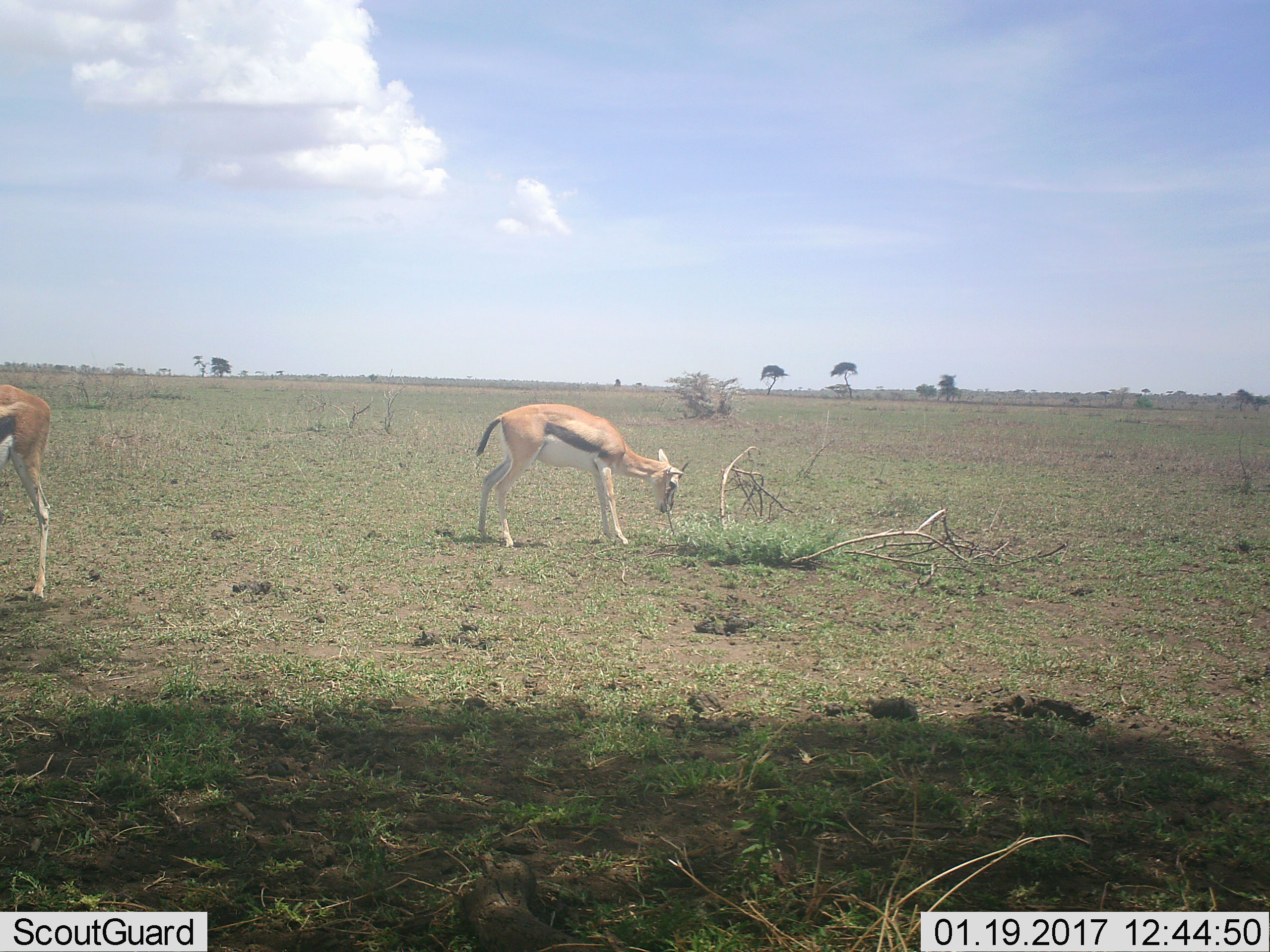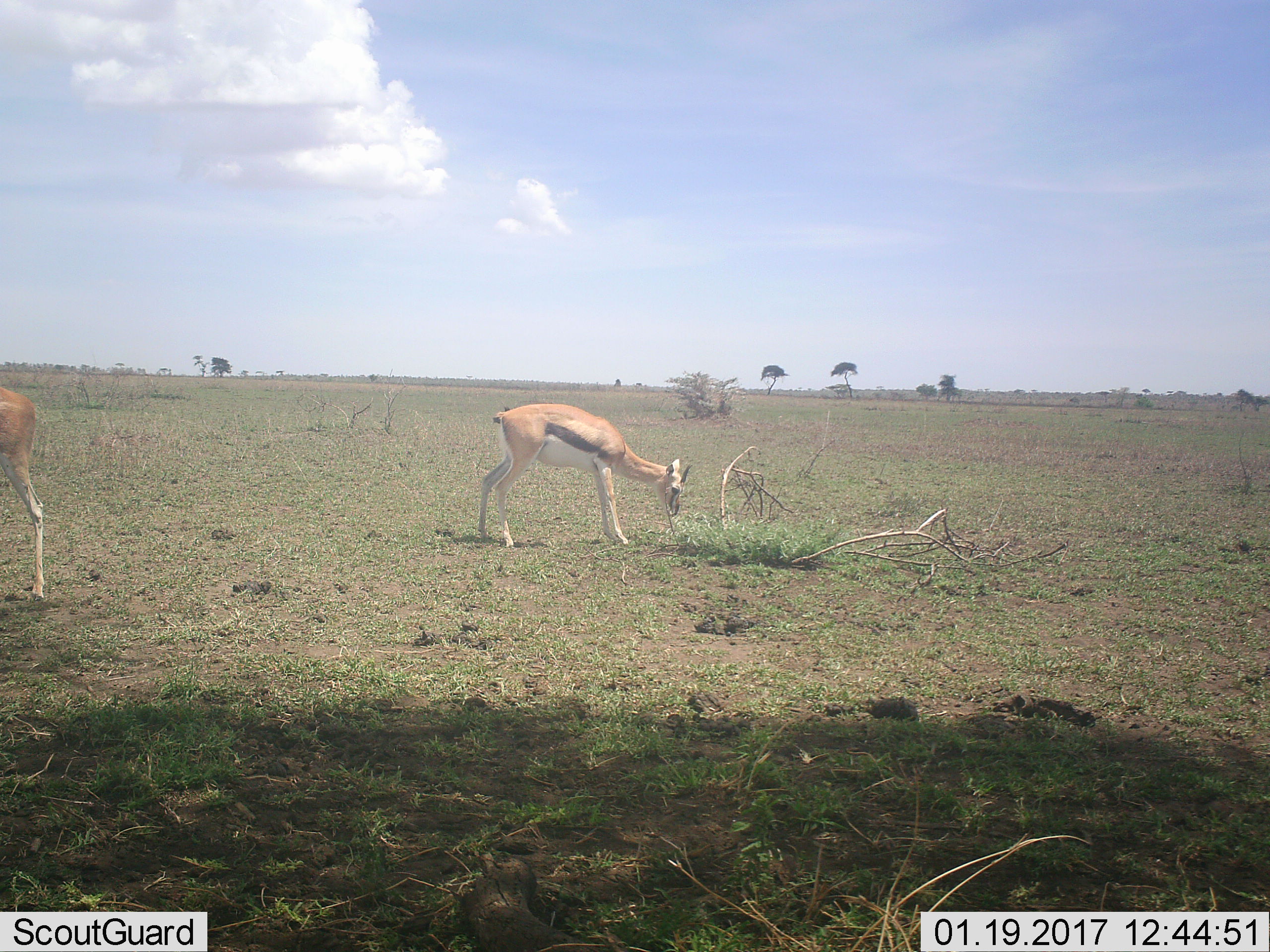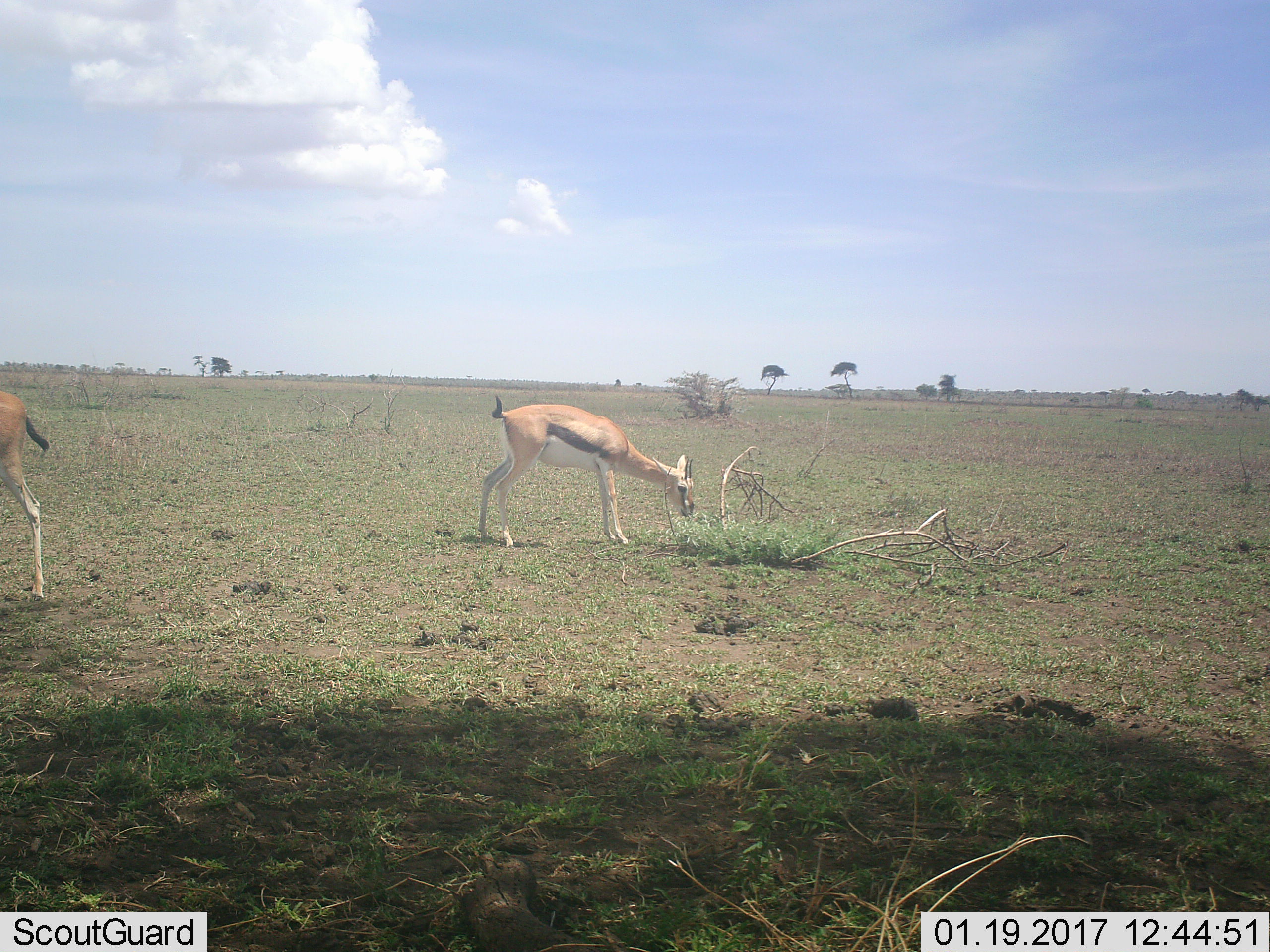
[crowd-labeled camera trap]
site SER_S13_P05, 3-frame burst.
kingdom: Animalia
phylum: Chordata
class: Mammalia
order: Artiodactyla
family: Bovidae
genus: Eudorcas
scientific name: Eudorcas thomsonii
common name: thomson's gazelle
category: gazellethomsons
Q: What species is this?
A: Gazellethomsons (thomson's gazelle) (Eudorcas thomsonii).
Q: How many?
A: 2.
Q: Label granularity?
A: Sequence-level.